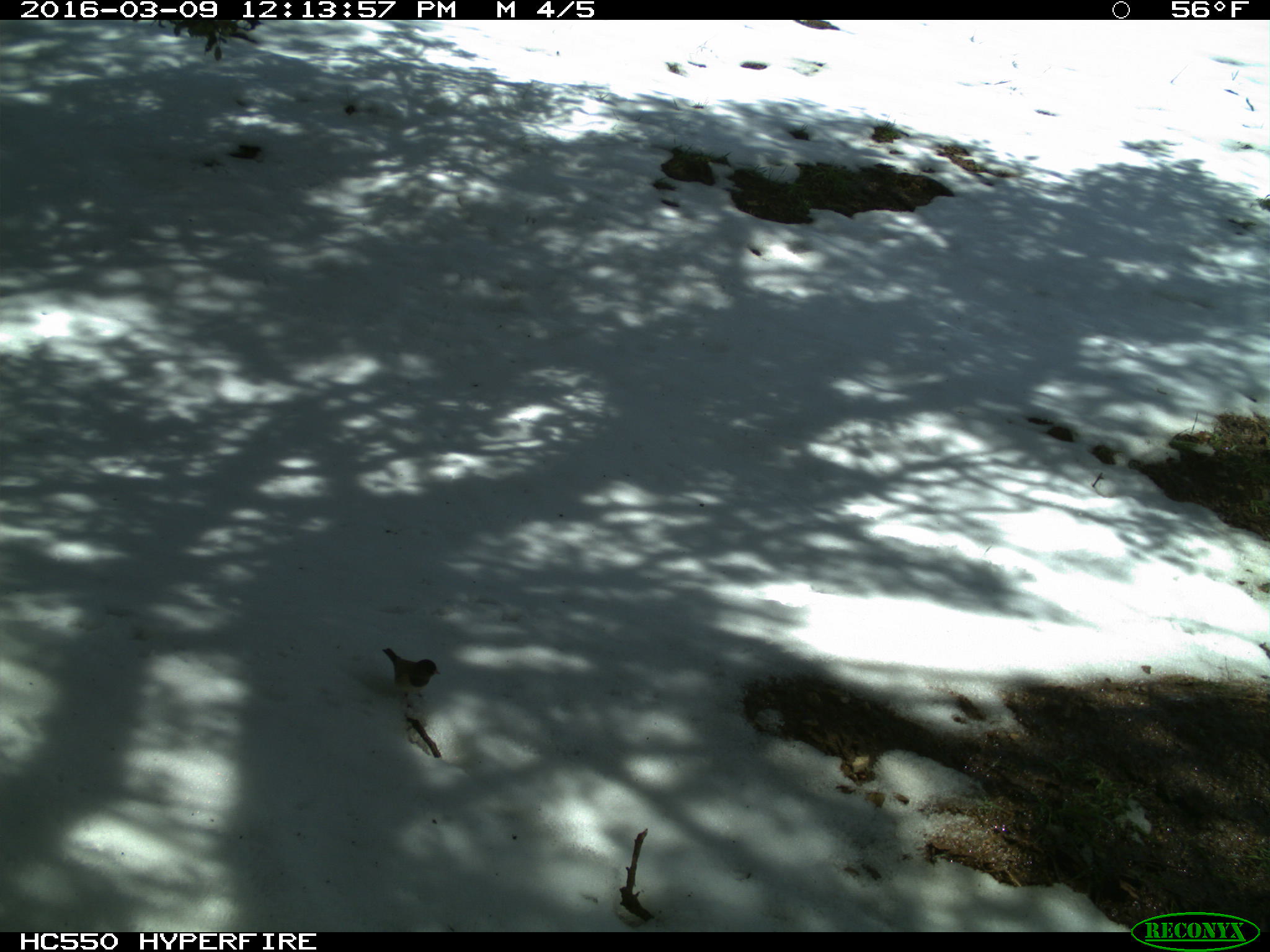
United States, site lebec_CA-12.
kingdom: Animalia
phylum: Chordata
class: Aves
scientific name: Aves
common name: birds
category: unidentified bird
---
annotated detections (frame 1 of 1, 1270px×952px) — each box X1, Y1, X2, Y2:
animal: 382, 648, 440, 710